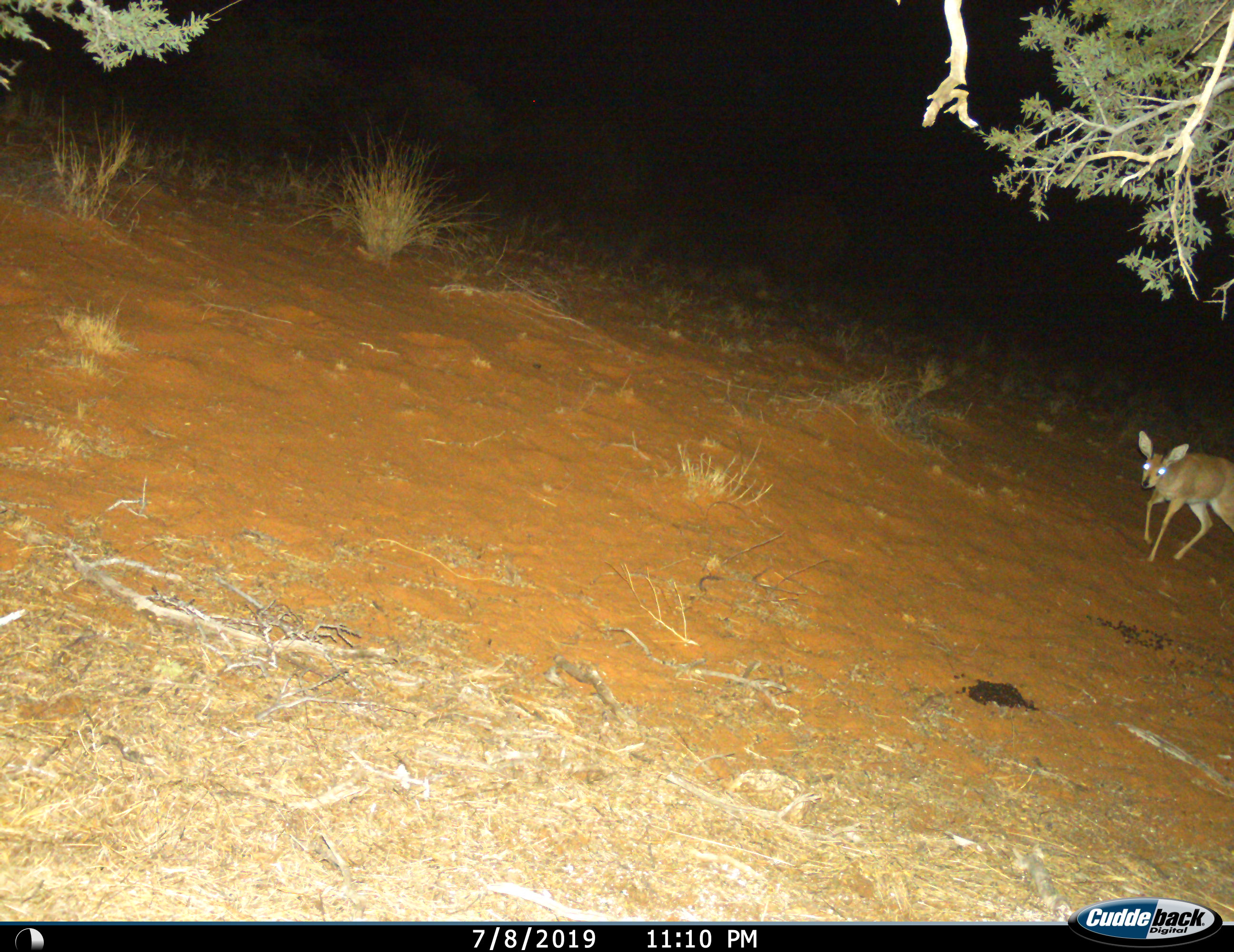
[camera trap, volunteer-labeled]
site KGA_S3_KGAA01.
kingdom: Animalia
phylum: Chordata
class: Mammalia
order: Artiodactyla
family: Bovidae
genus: Raphicerus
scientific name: Raphicerus campestris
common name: steenbok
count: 1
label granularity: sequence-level